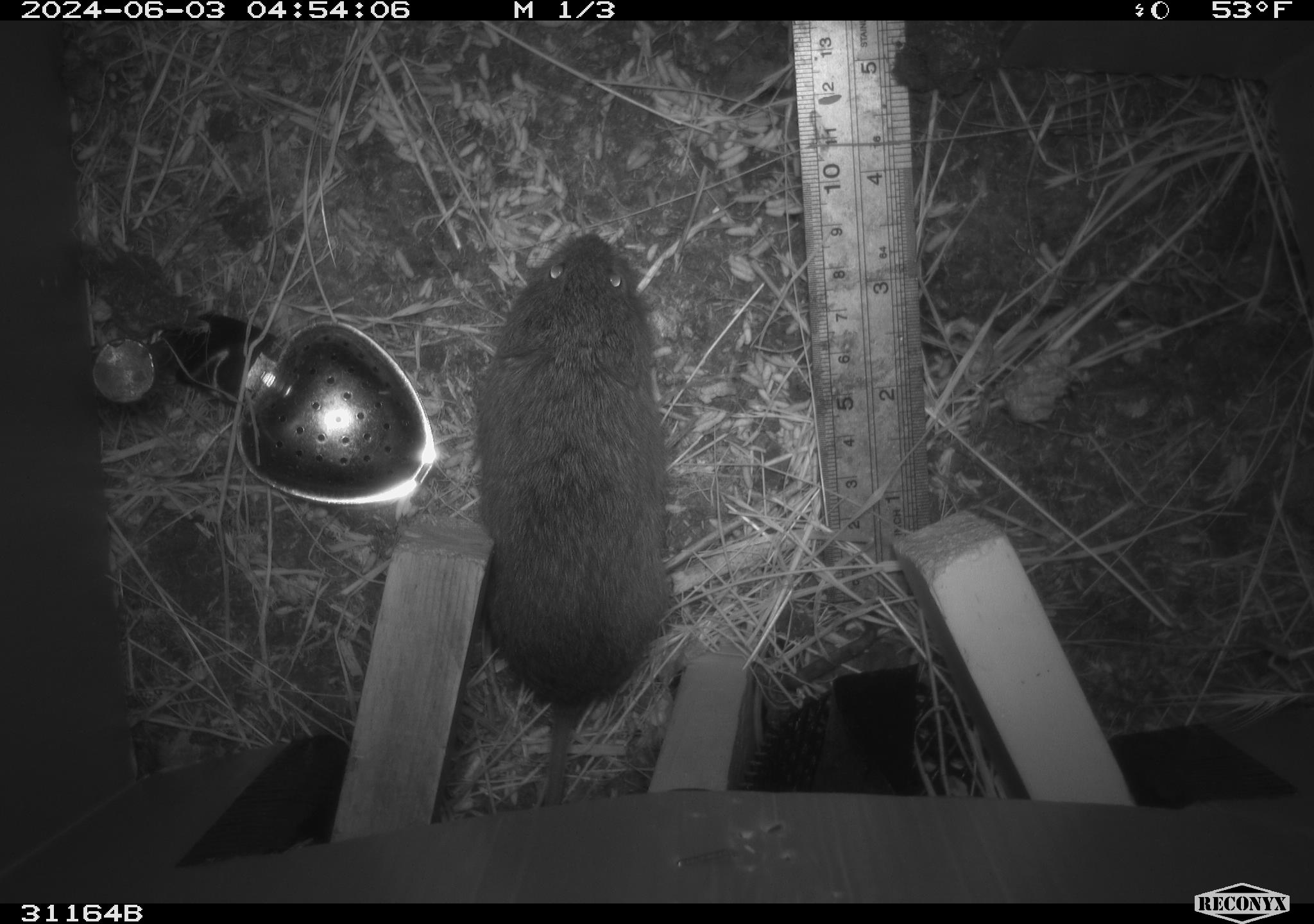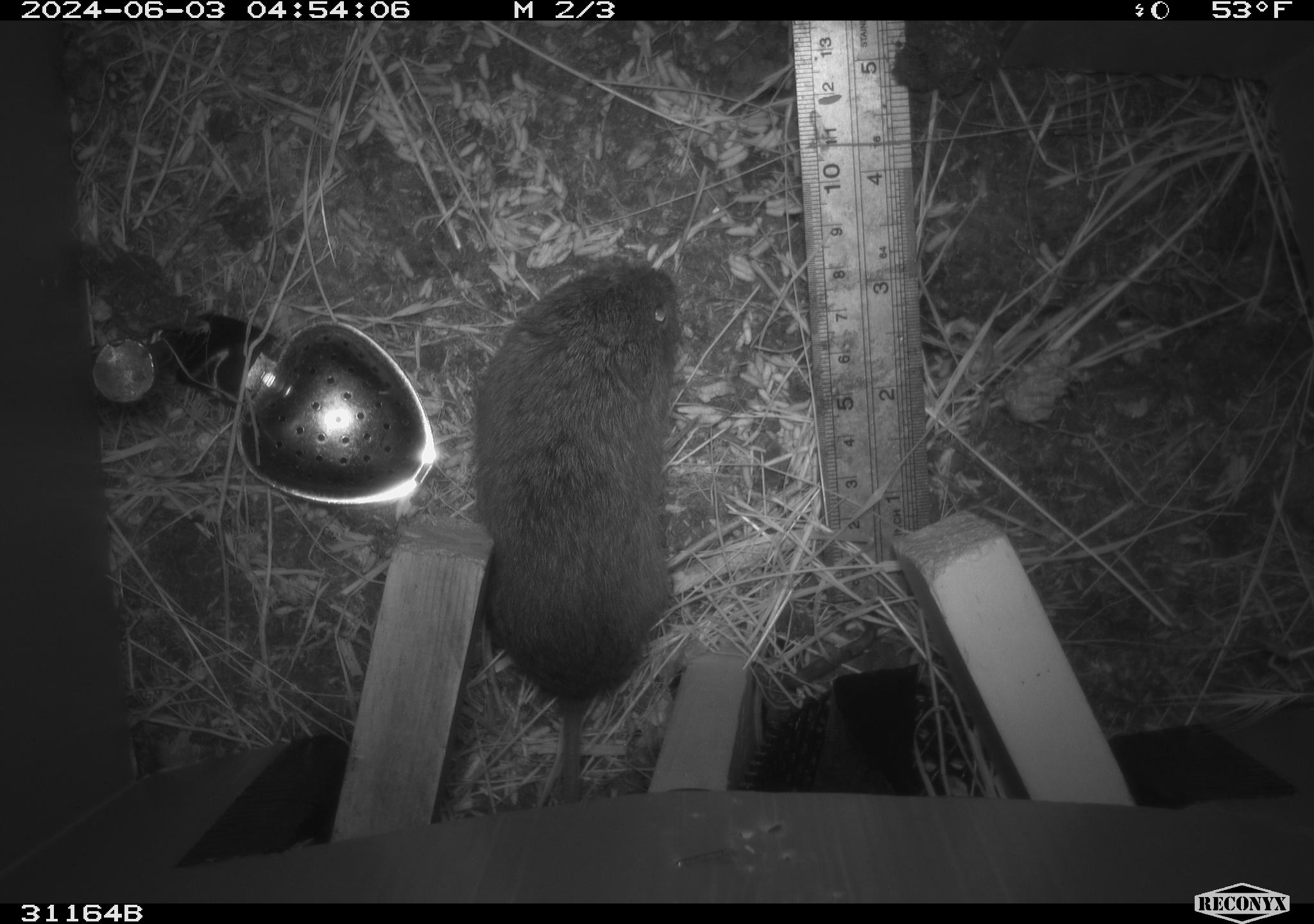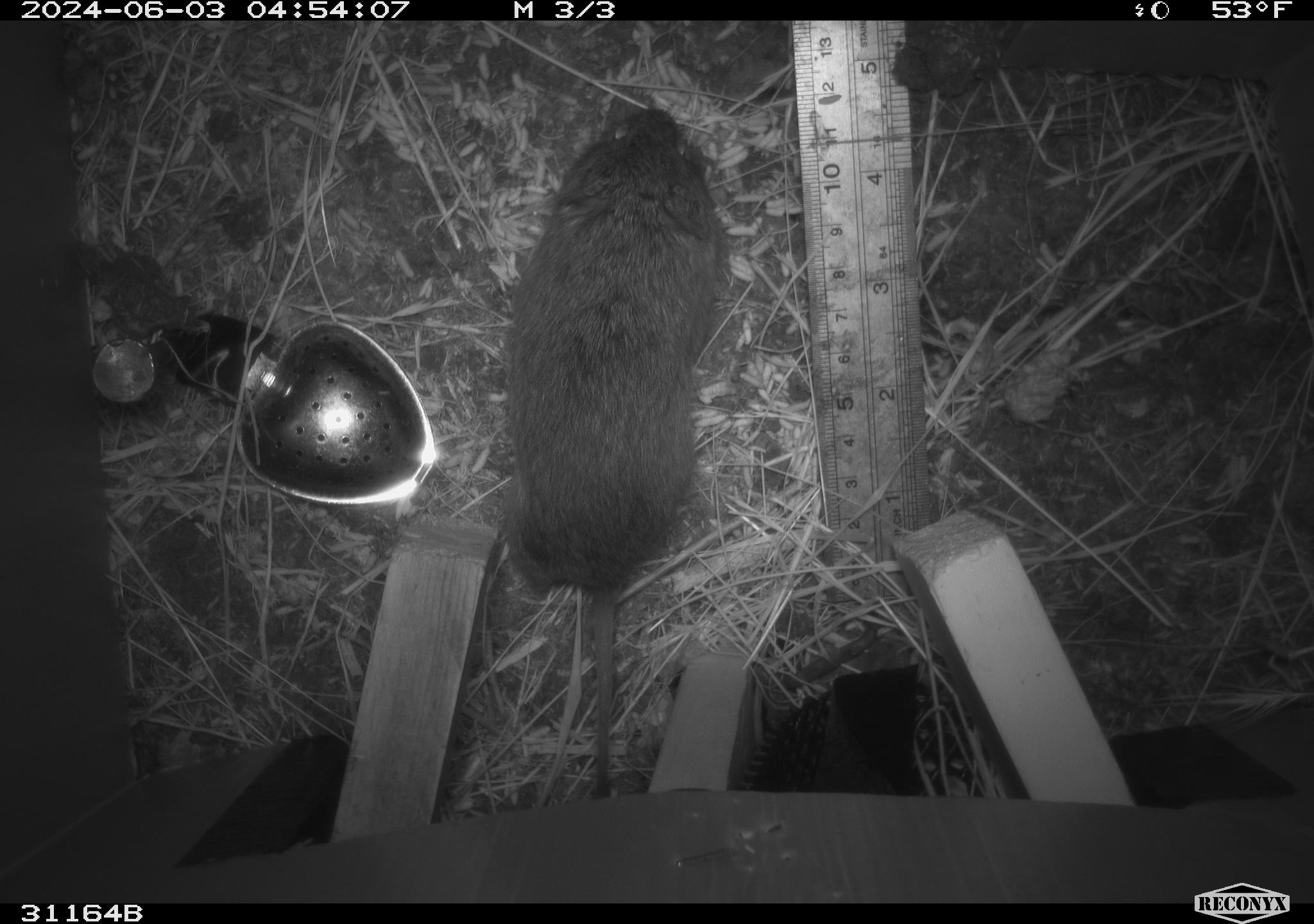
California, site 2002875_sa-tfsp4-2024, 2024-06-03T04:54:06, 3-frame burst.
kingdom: Animalia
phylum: Chordata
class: Mammalia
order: Rodentia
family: Cricetidae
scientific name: Arvicolinae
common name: voles, lemmings, and muskrats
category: arvicolinae subfamily